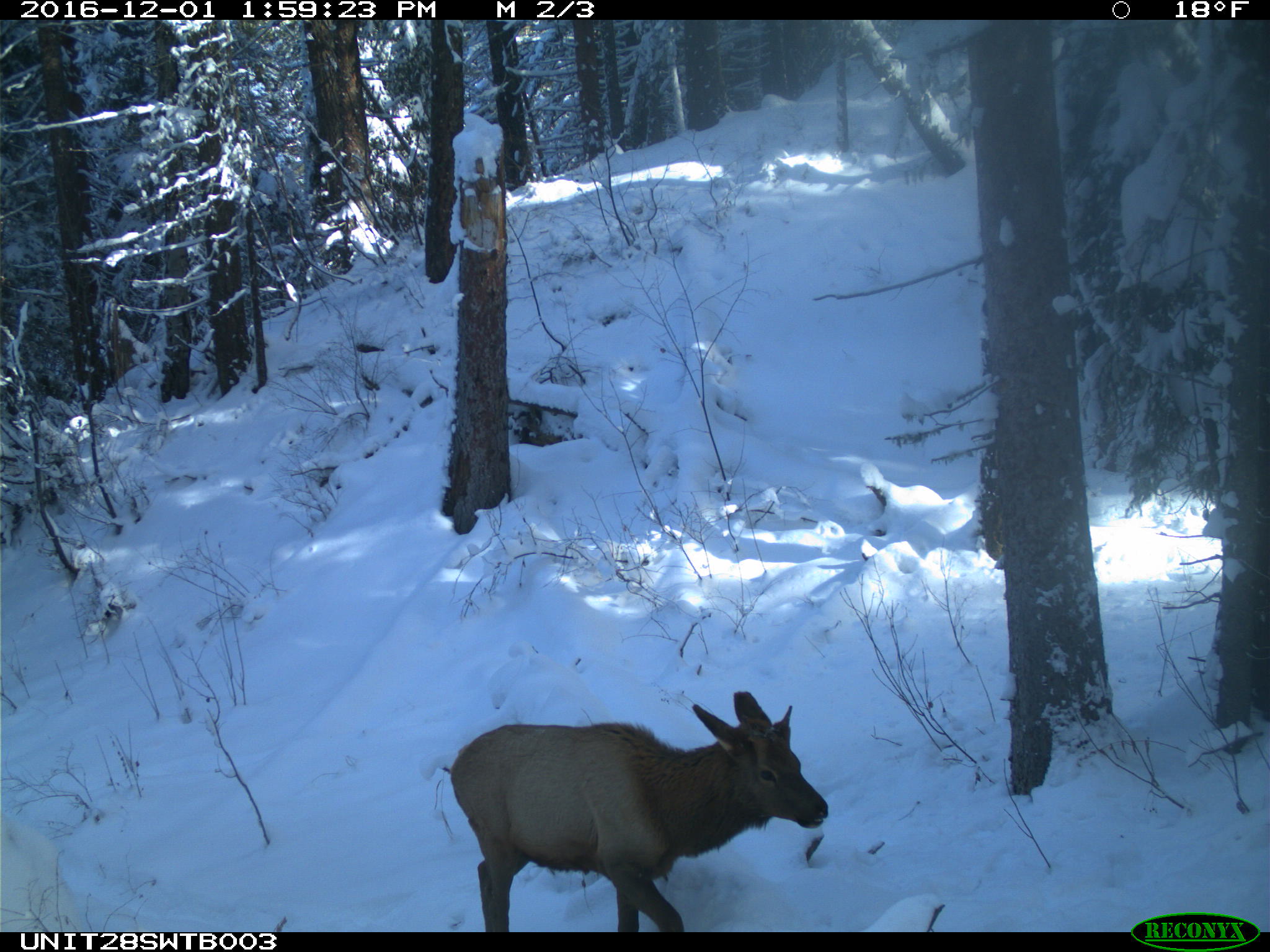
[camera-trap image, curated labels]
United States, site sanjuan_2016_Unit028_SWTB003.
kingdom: Animalia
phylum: Chordata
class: Mammalia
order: Artiodactyla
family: Cervidae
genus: Cervus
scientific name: Cervus elaphus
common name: red deer